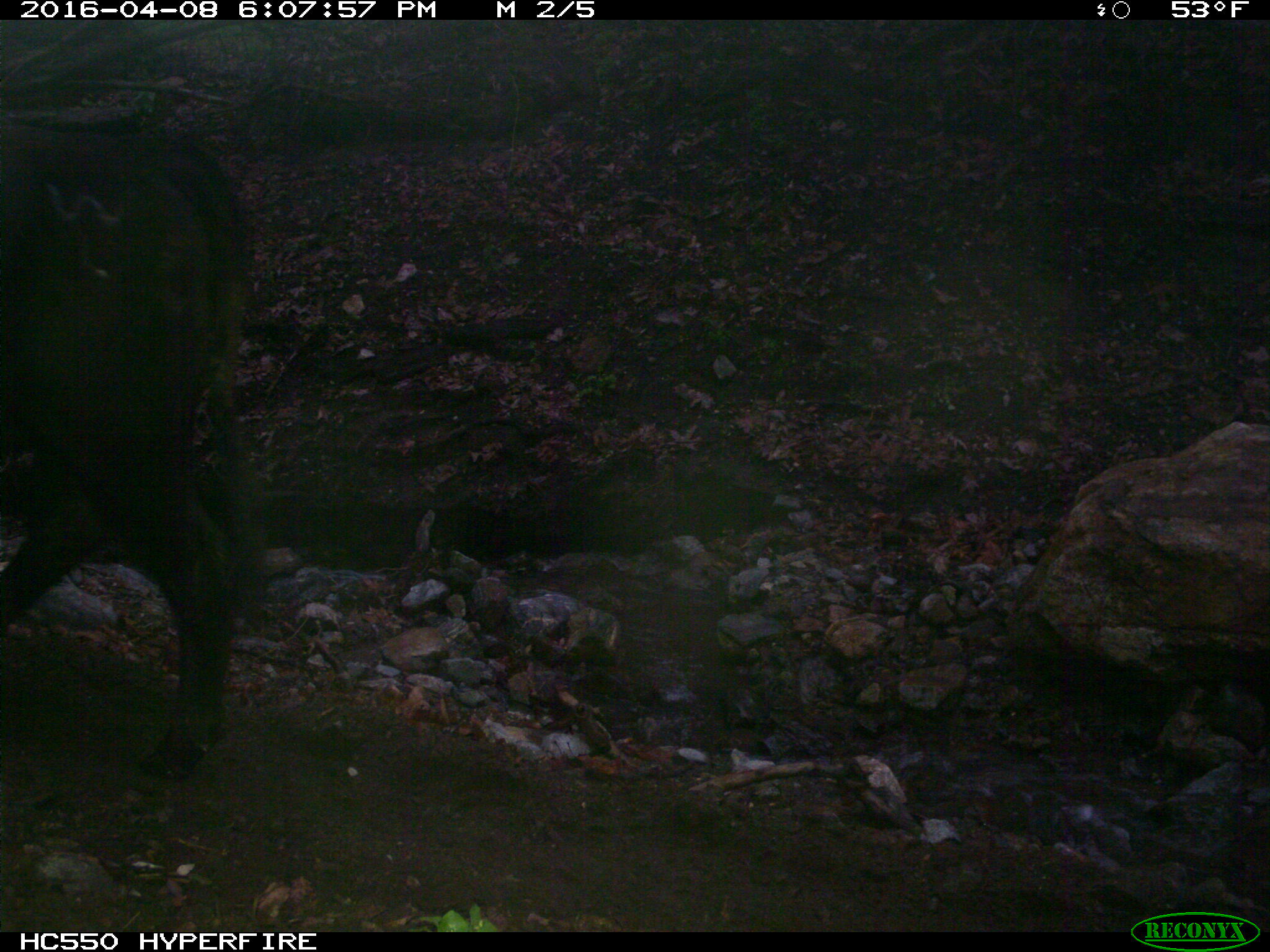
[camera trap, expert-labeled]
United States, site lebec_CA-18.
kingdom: Animalia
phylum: Chordata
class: Mammalia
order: Artiodactyla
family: Bovidae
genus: Bos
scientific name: Bos taurus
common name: domestic cow